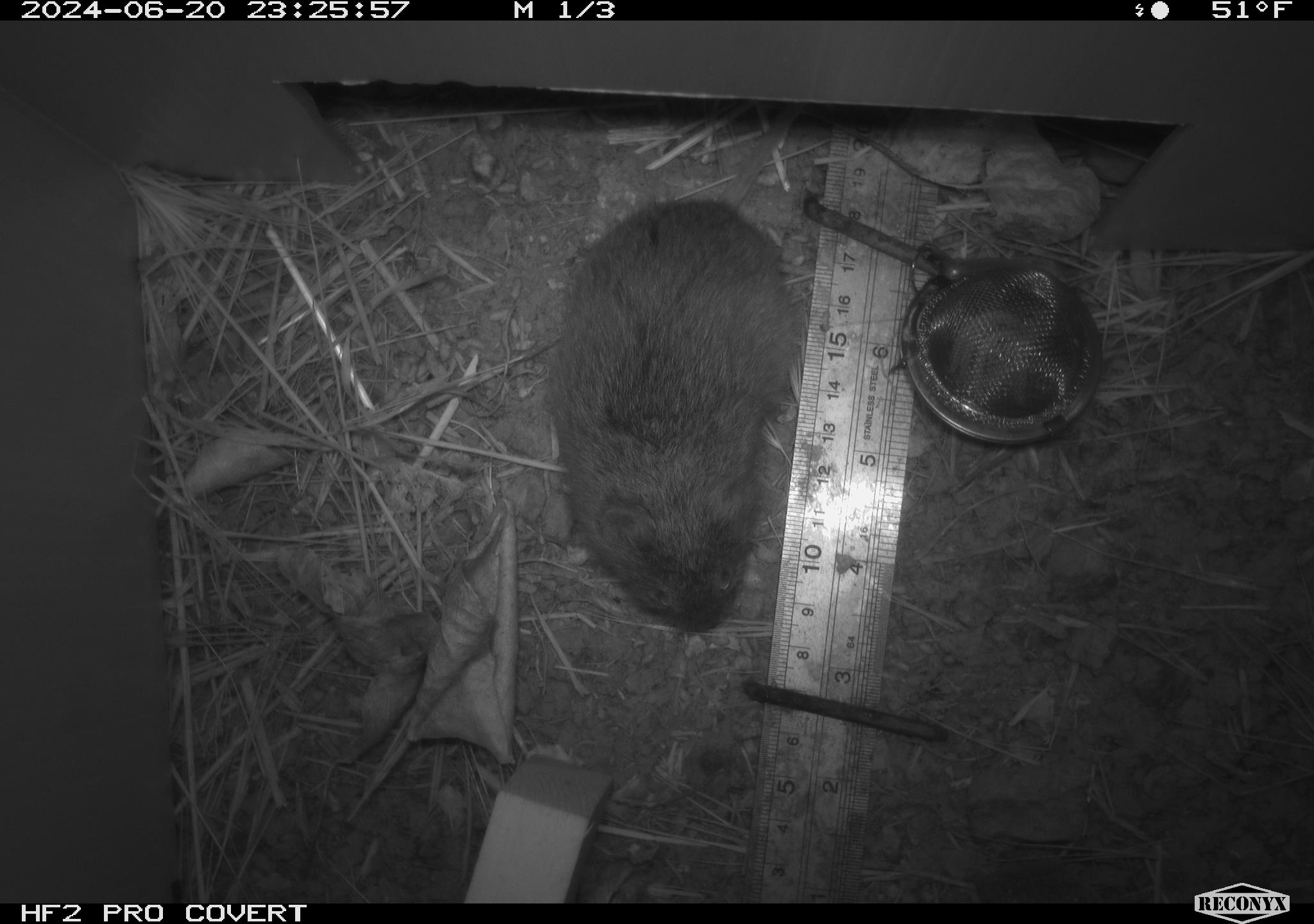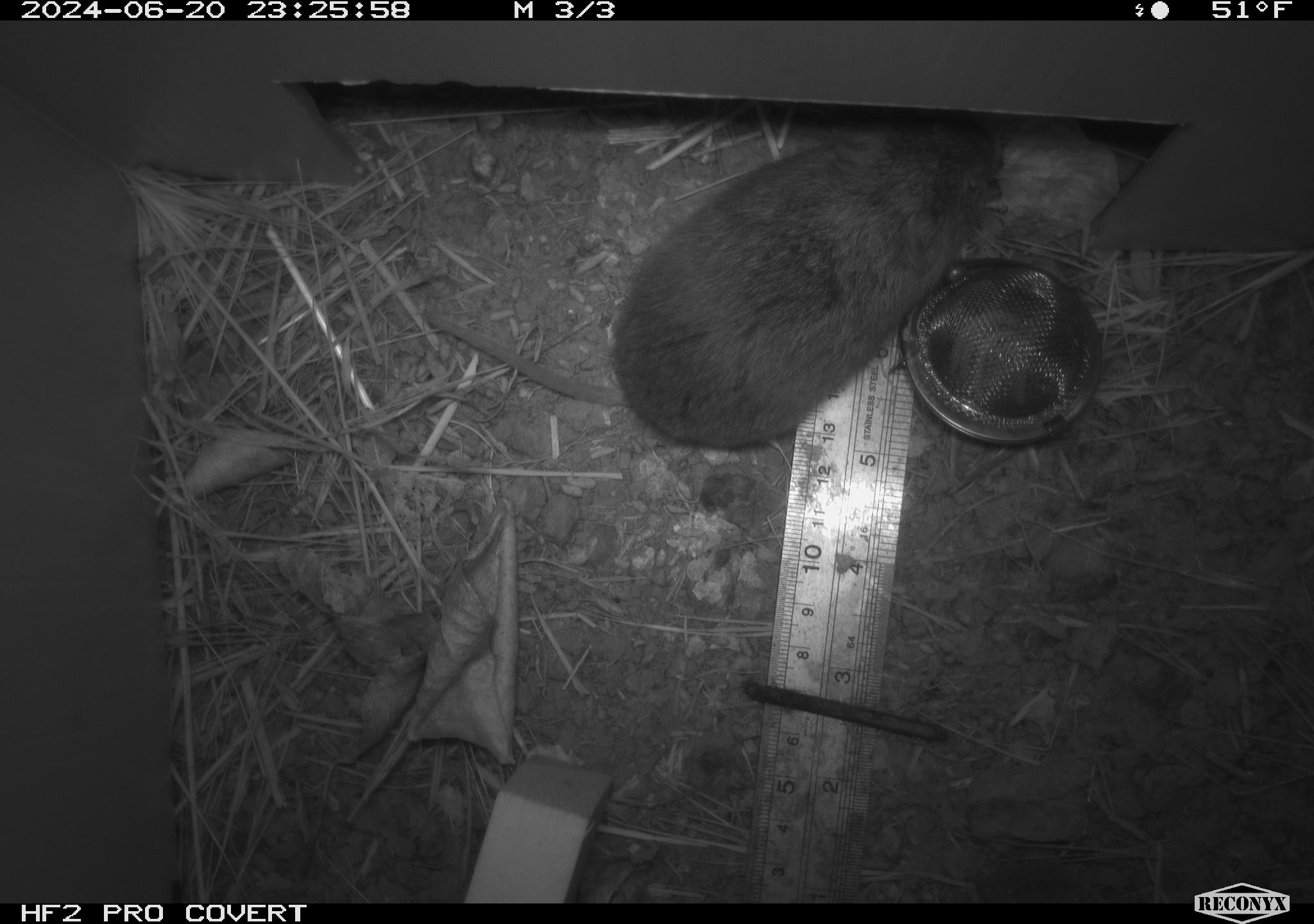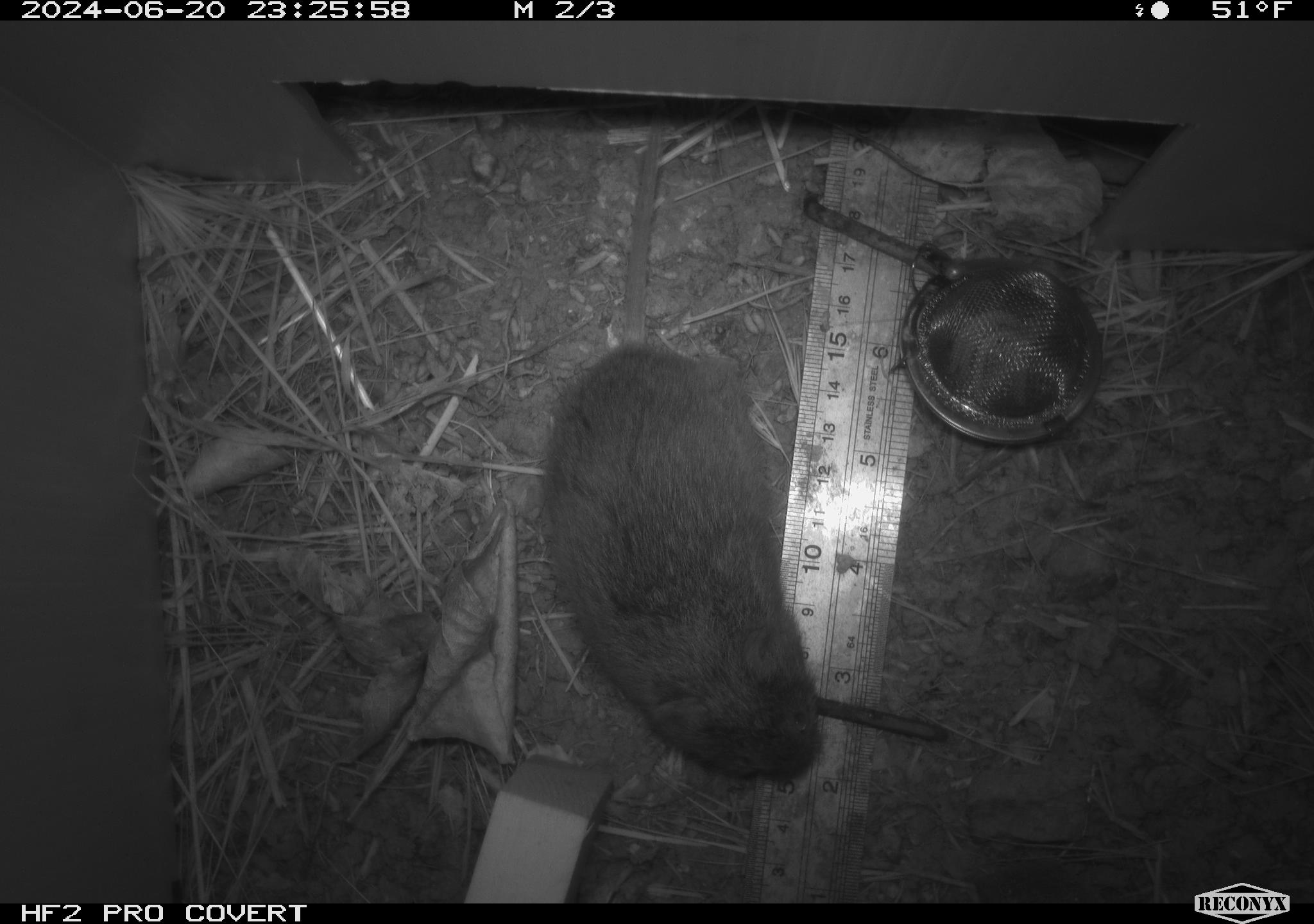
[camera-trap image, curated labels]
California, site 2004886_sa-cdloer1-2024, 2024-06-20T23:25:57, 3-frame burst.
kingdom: Animalia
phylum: Chordata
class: Mammalia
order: Rodentia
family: Cricetidae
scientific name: Arvicolinae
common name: voles, lemmings, and muskrats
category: arvicolinae subfamily